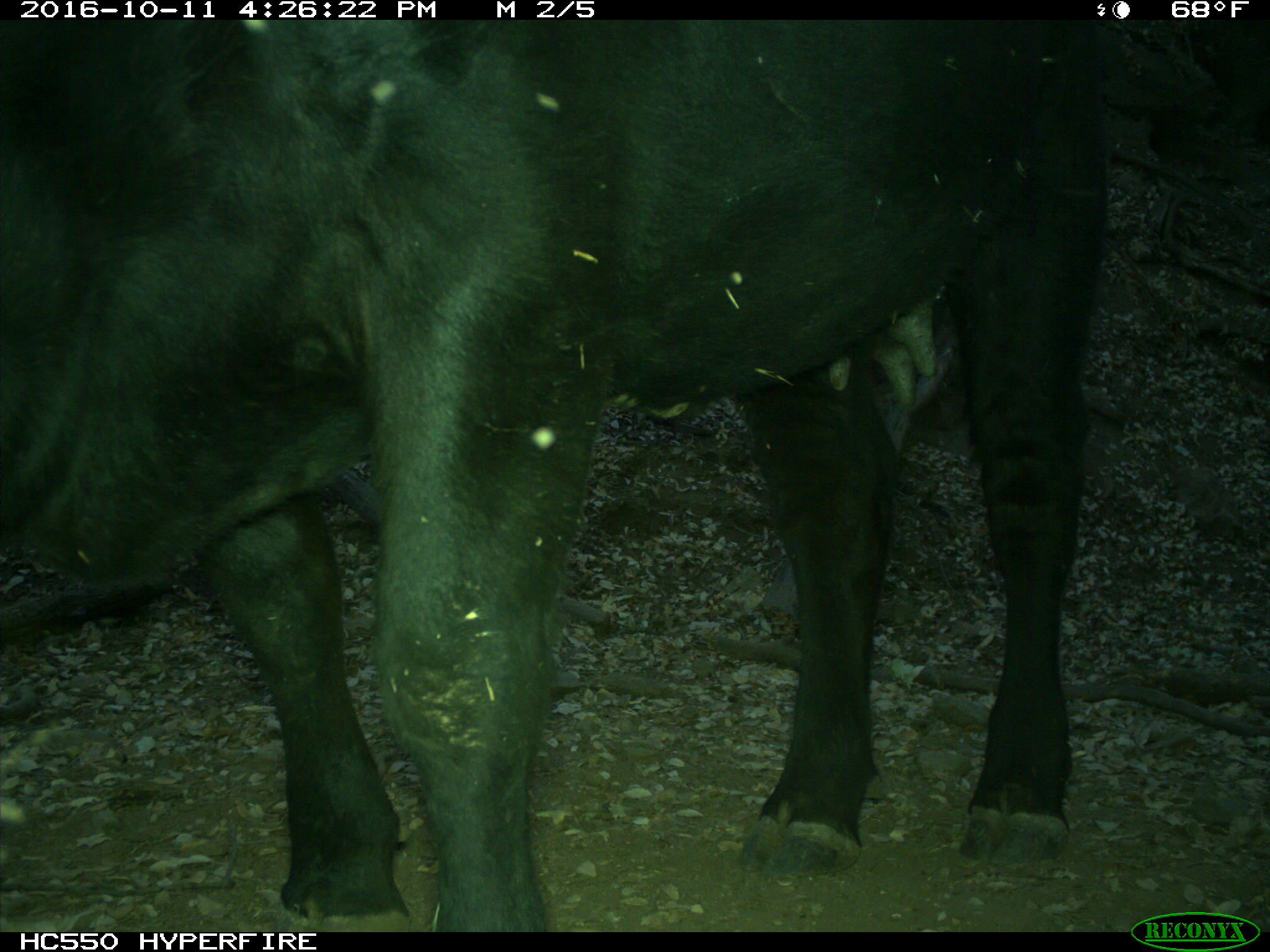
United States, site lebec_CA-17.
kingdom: Animalia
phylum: Chordata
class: Mammalia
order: Artiodactyla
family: Bovidae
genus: Bos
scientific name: Bos taurus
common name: domestic cow